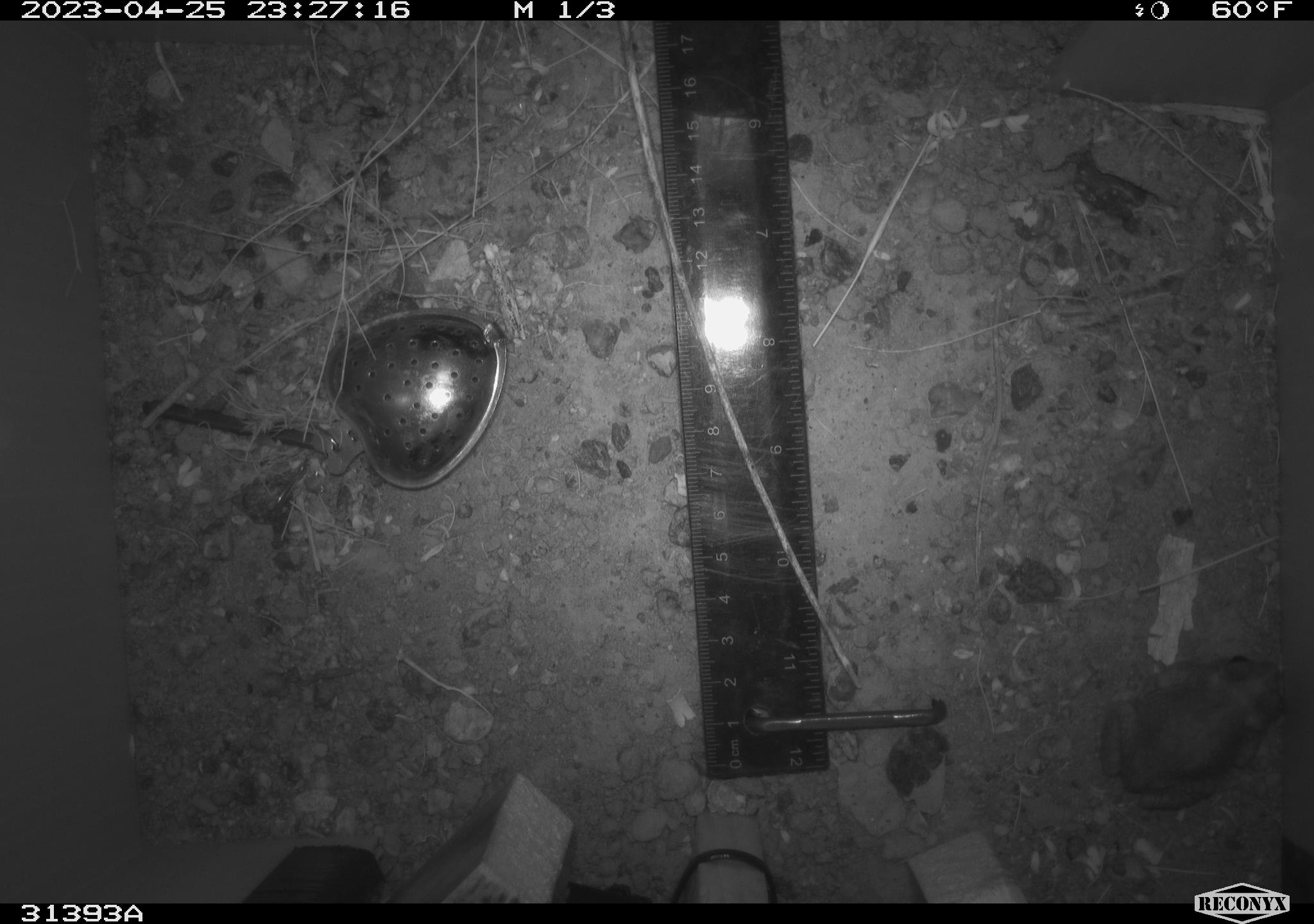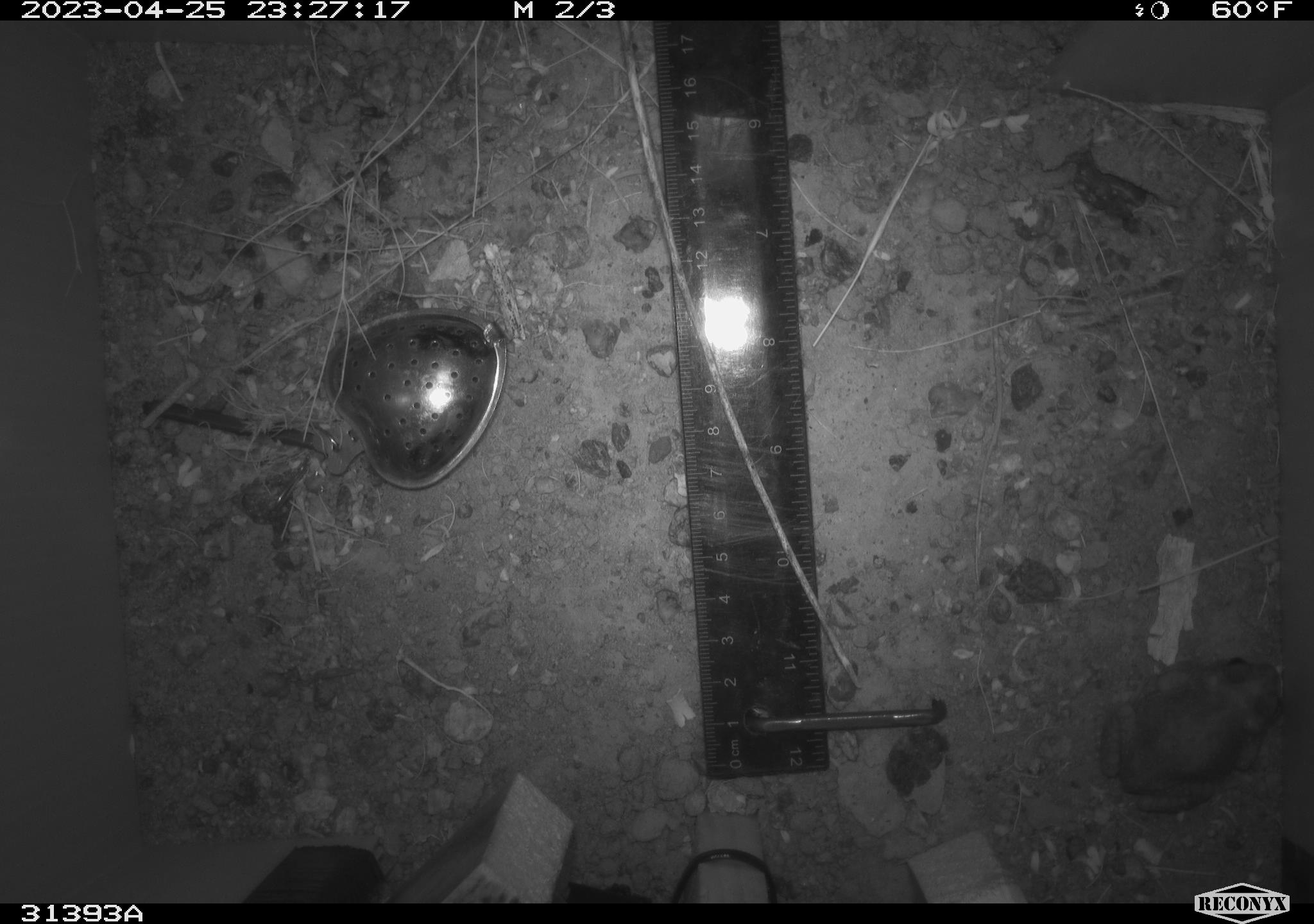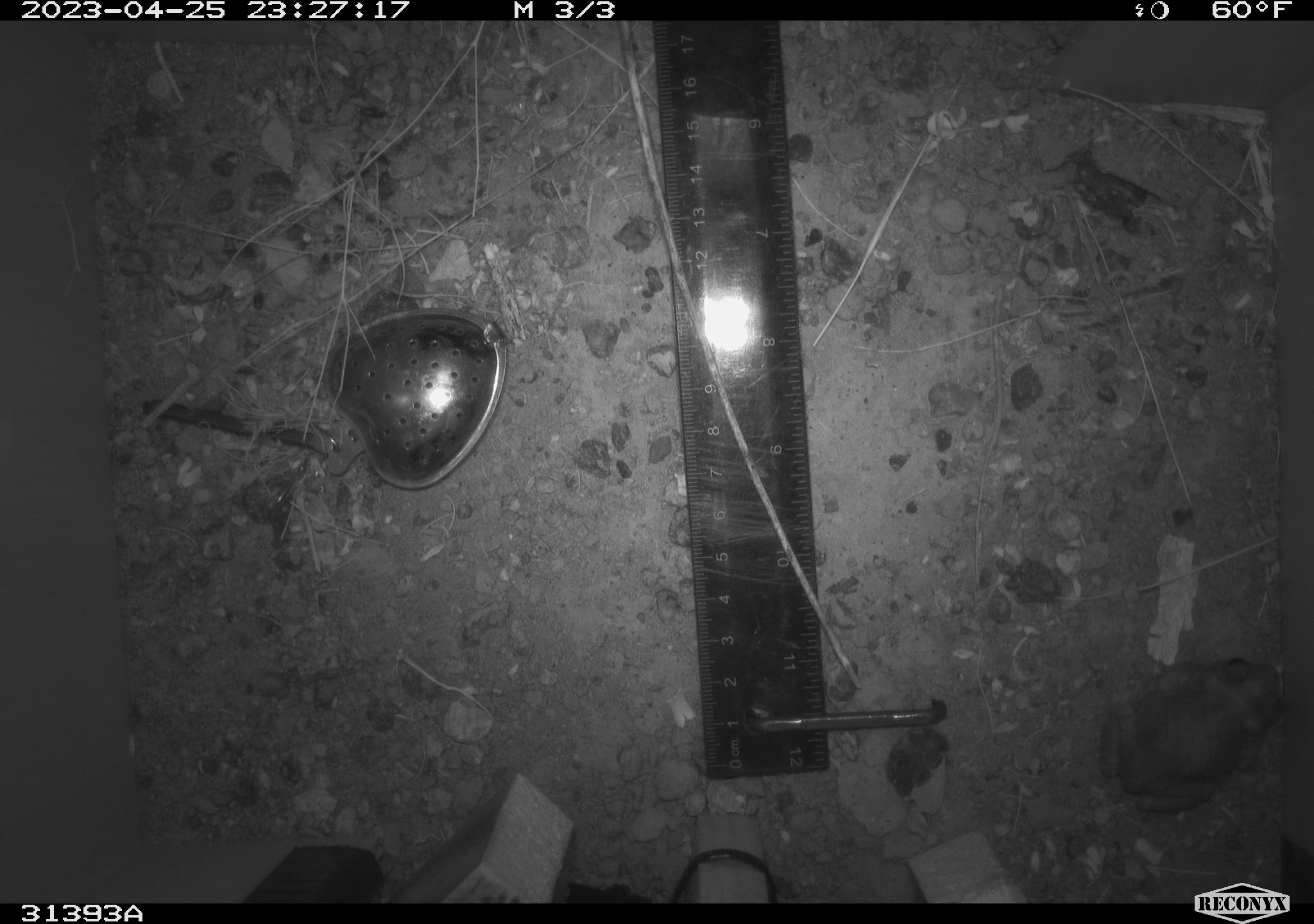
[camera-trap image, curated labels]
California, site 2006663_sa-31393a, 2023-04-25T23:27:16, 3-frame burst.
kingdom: Animalia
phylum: Chordata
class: Amphibia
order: Anura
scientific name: Anura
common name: frogs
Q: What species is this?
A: Frogs (Anura).